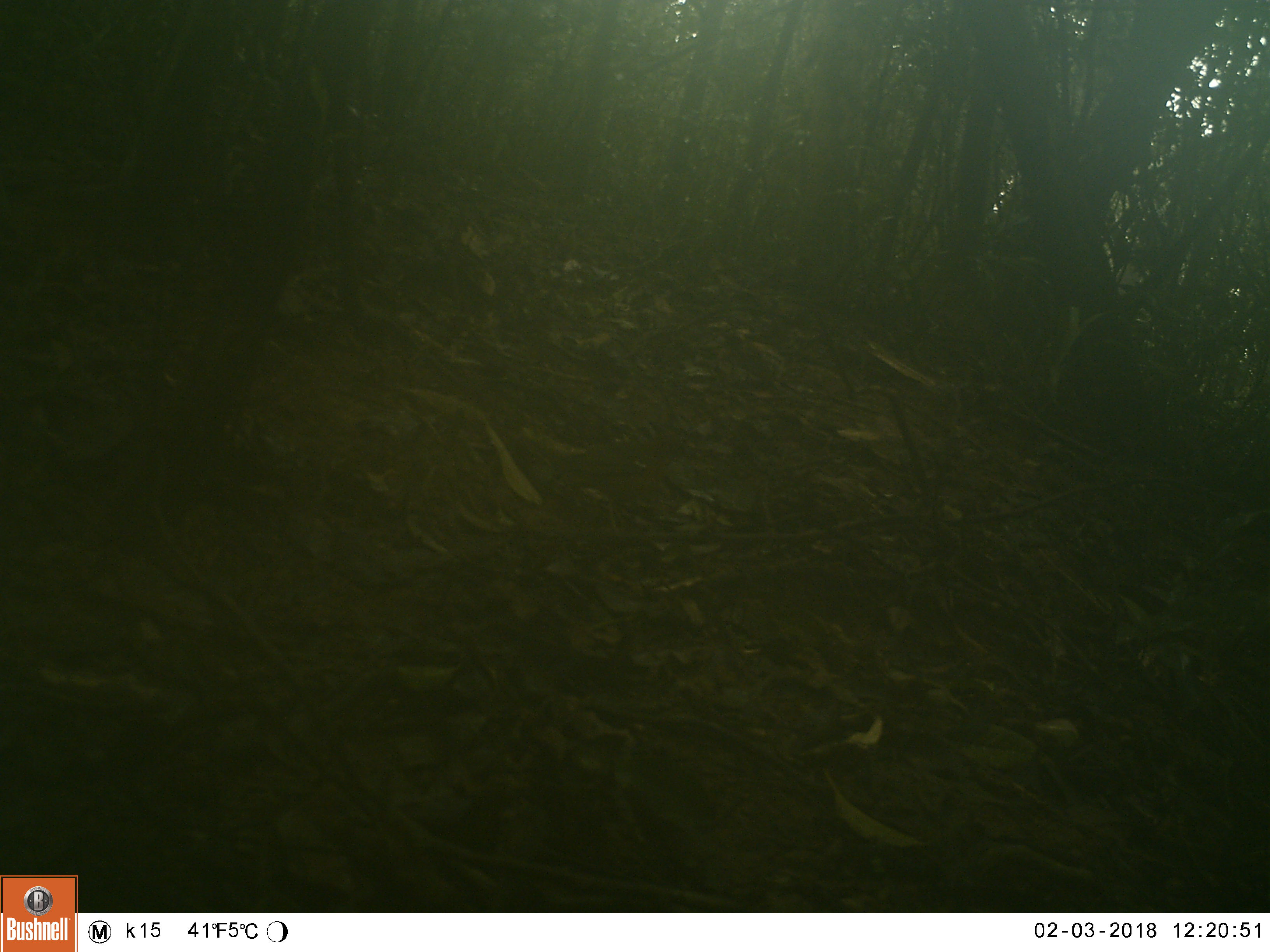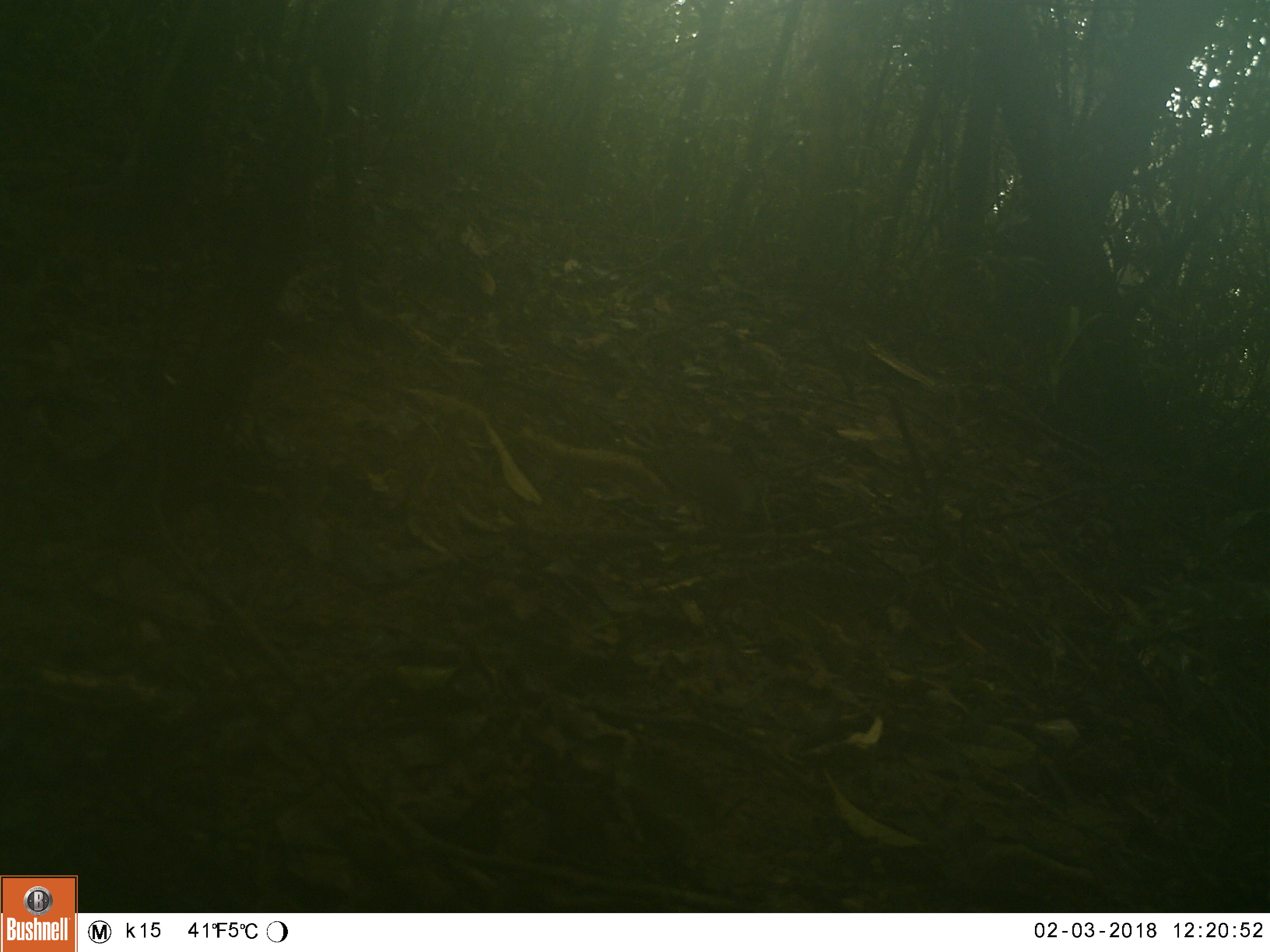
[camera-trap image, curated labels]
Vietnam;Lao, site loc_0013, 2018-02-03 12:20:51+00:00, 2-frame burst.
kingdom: Animalia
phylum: Chordata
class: Aves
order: Passeriformes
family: Turdidae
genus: Geokichla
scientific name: Geokichla citrina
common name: orange-headed thrush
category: orange headed thrush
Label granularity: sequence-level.